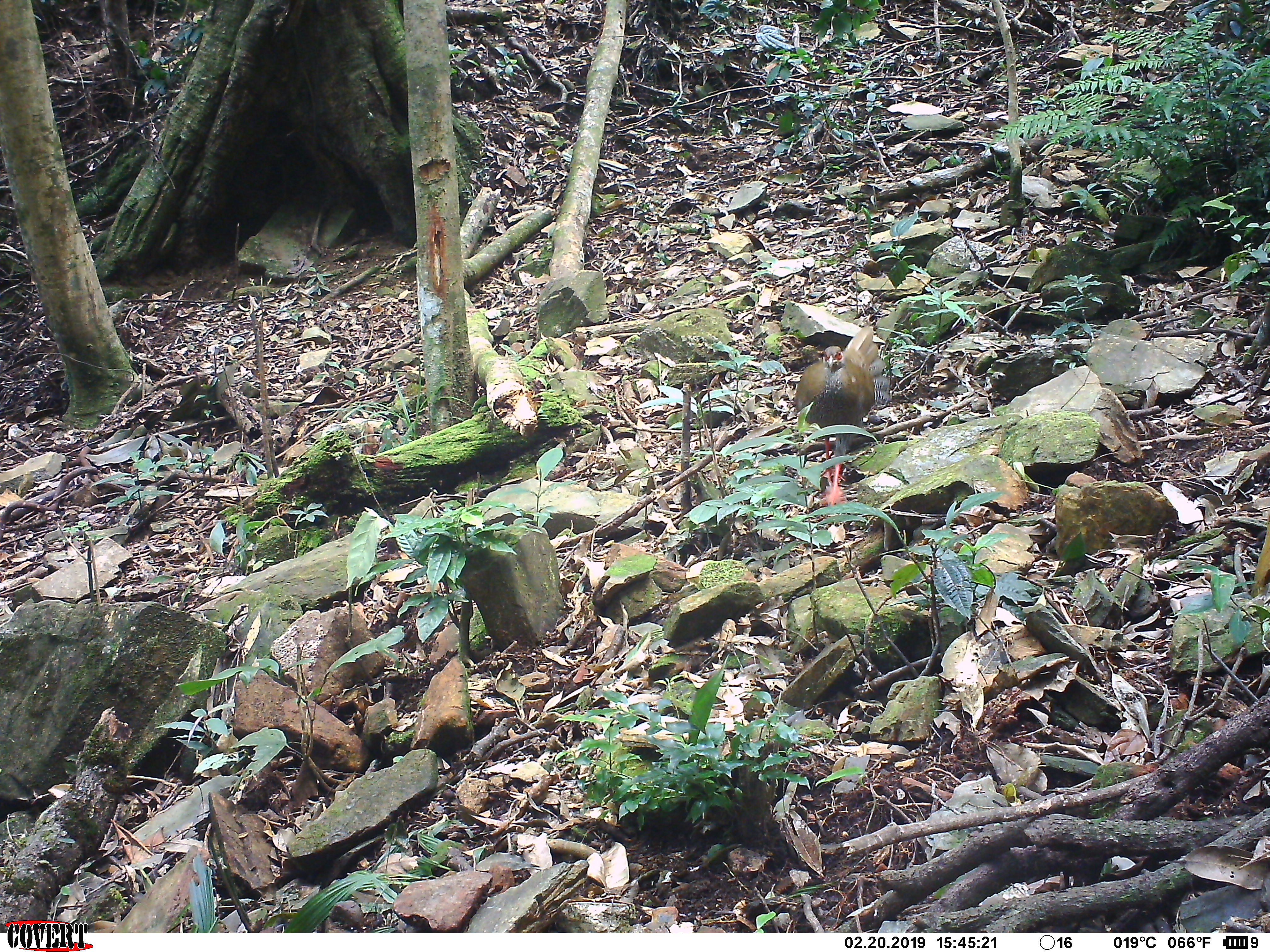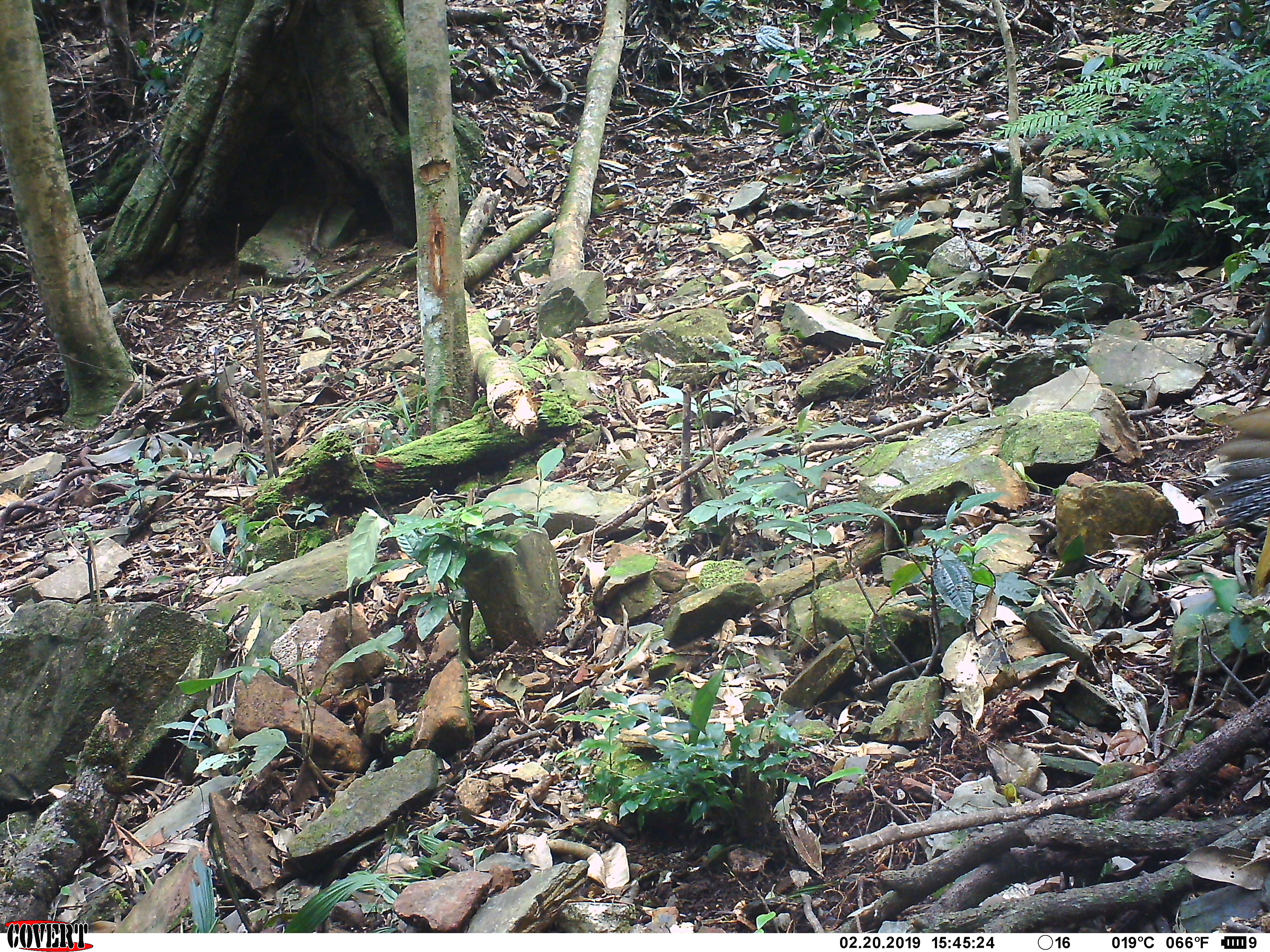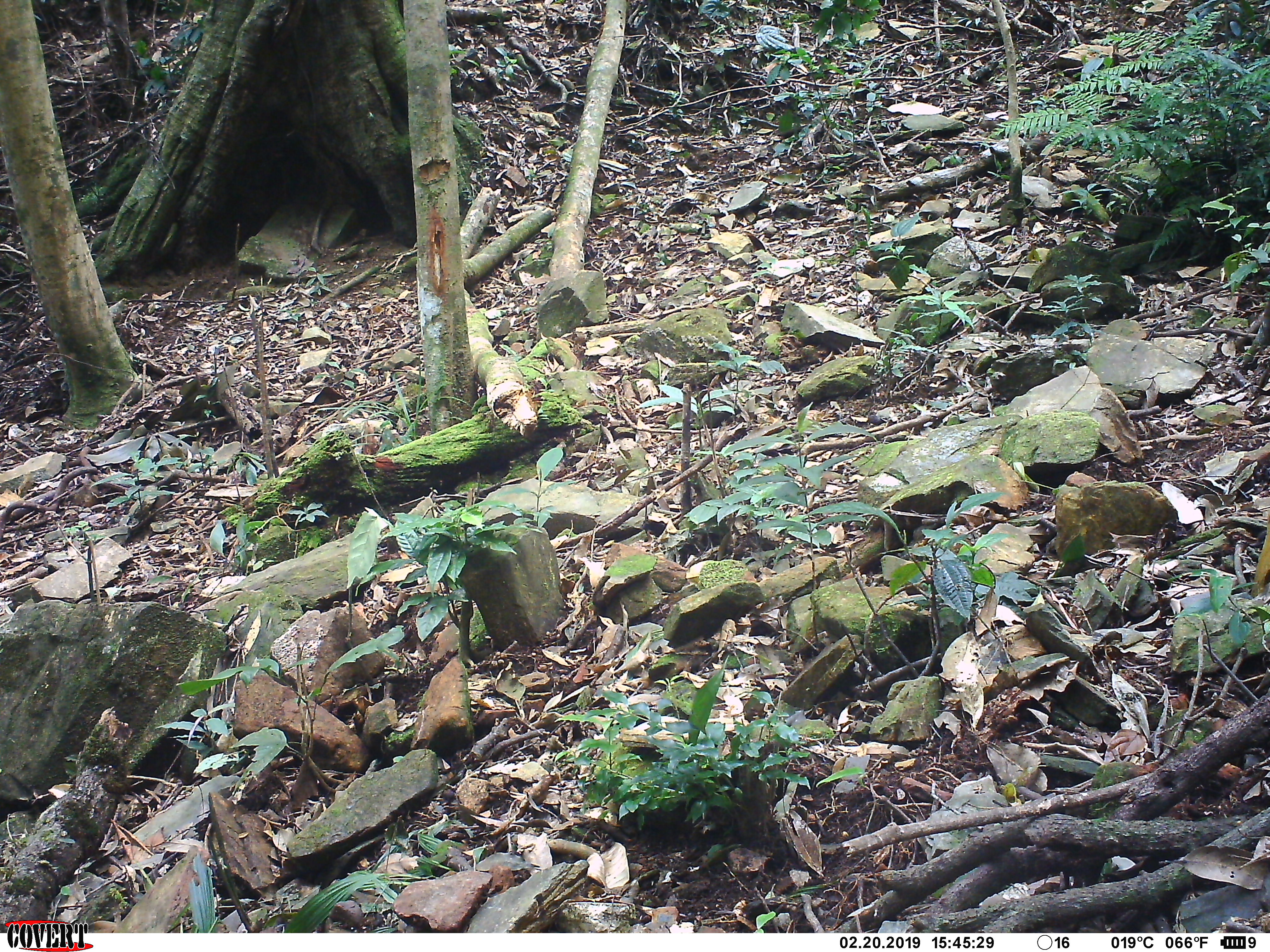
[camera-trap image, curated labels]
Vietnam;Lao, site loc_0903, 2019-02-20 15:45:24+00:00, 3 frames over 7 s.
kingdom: Animalia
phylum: Chordata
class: Aves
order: Galliformes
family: Phasianidae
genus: Lophura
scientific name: Lophura nycthemera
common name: silver pheasant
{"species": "silver pheasant (Lophura nycthemera)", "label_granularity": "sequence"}